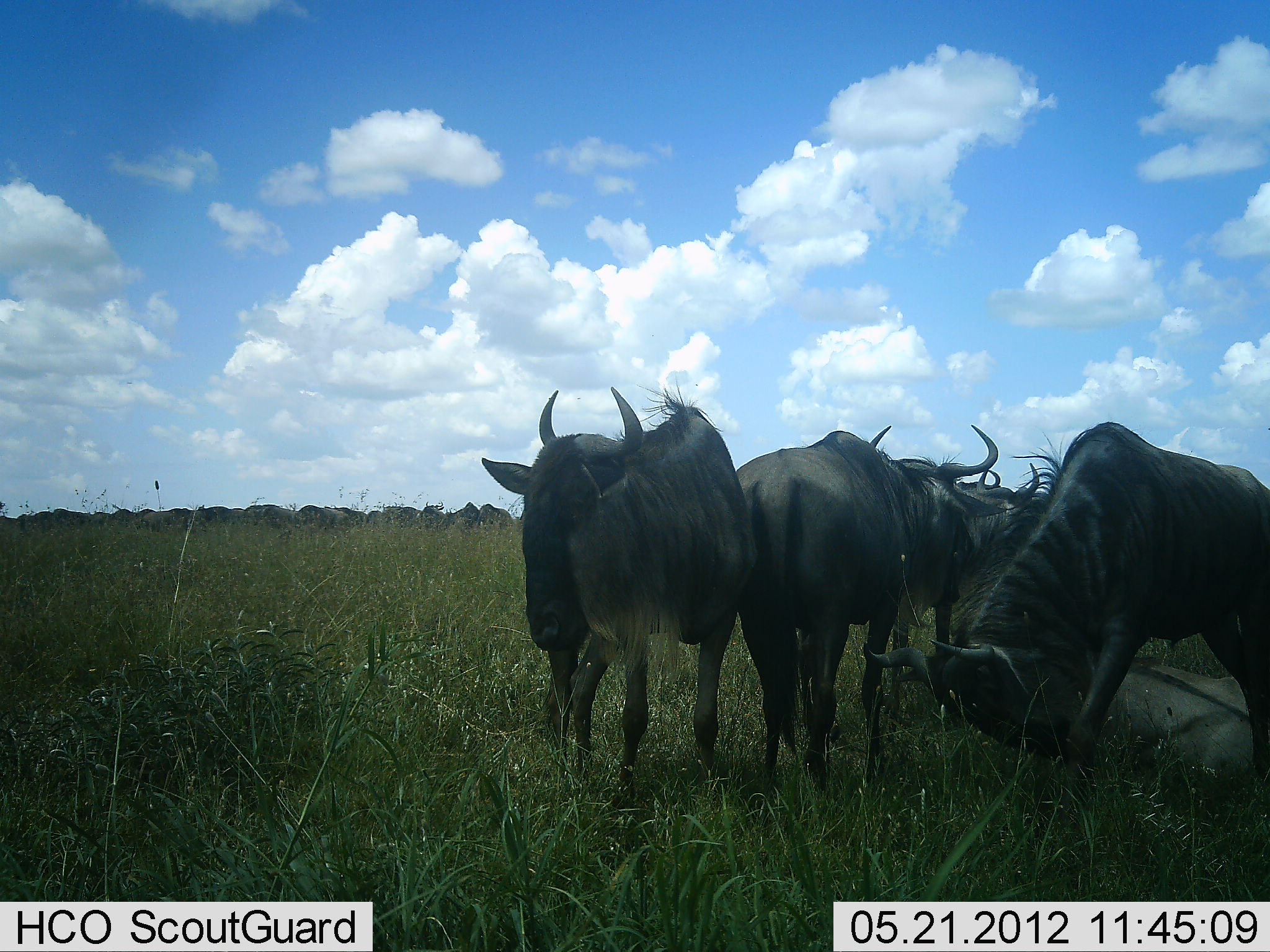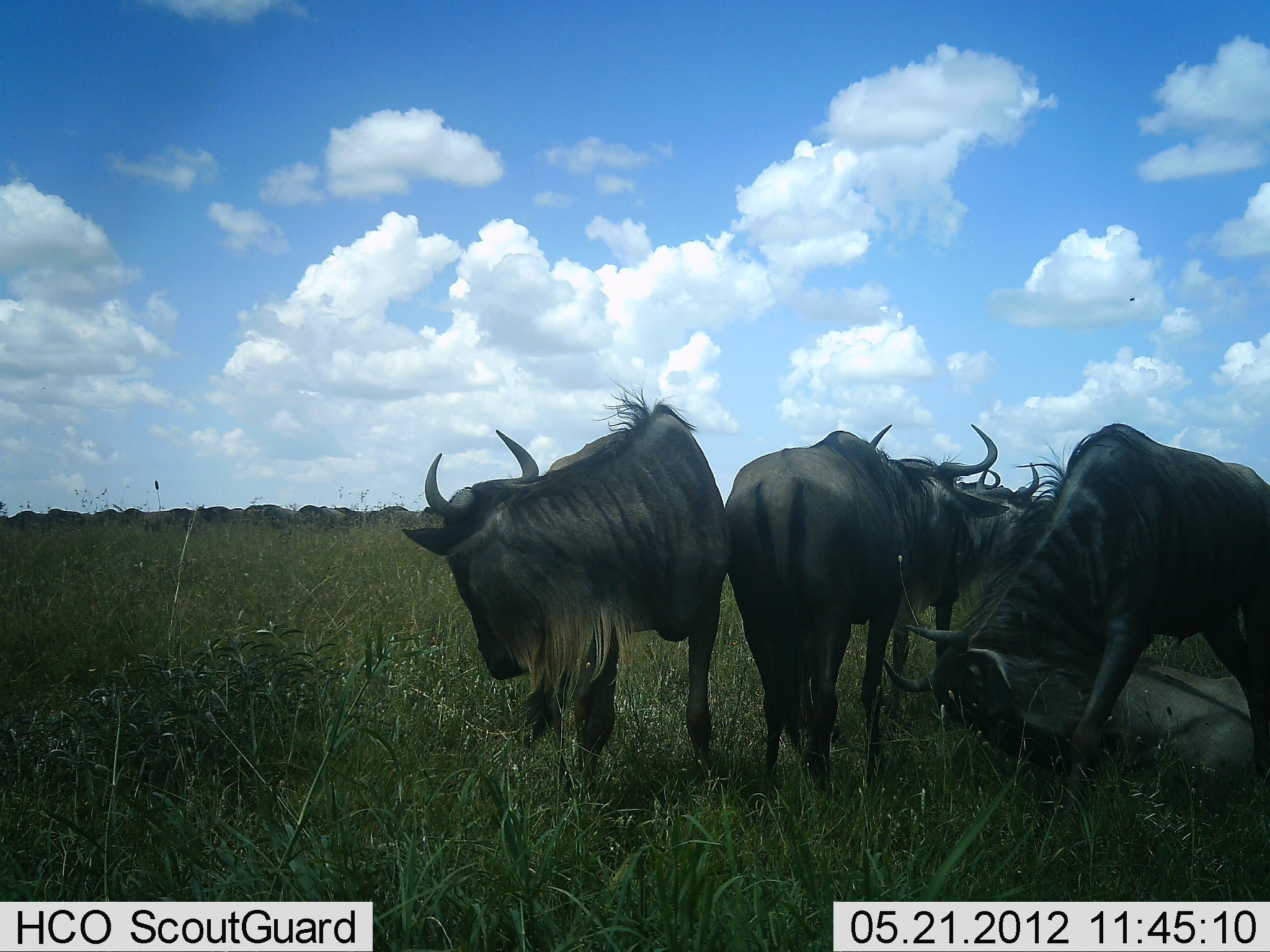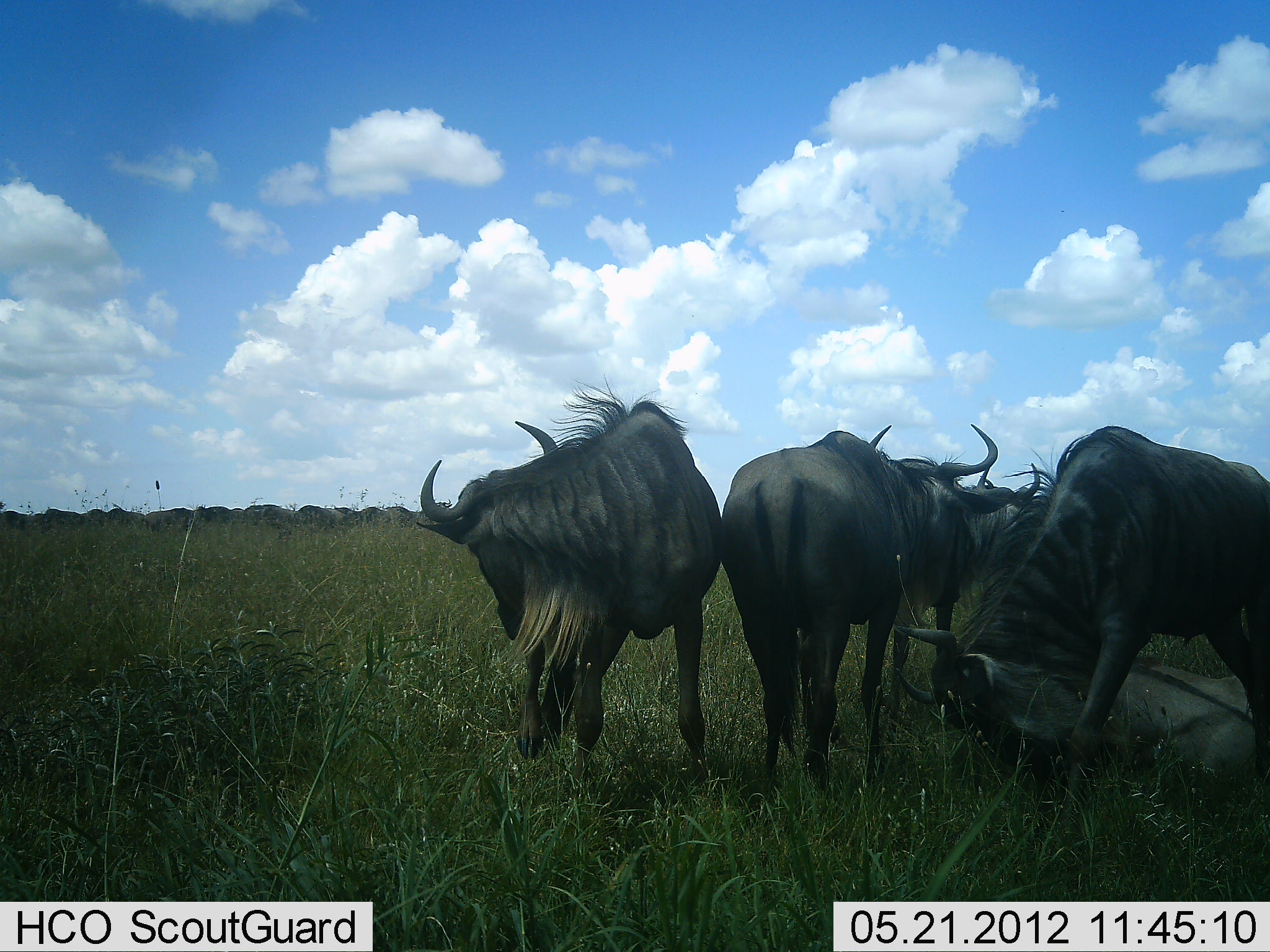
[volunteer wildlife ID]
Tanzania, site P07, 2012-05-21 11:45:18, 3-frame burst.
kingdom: Animalia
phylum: Chordata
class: Mammalia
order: Artiodactyla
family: Bovidae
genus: Connochaetes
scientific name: Connochaetes taurinus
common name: blue wildebeest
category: wildebeest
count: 9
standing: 86%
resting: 71%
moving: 21%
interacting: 14%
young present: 0%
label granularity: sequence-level